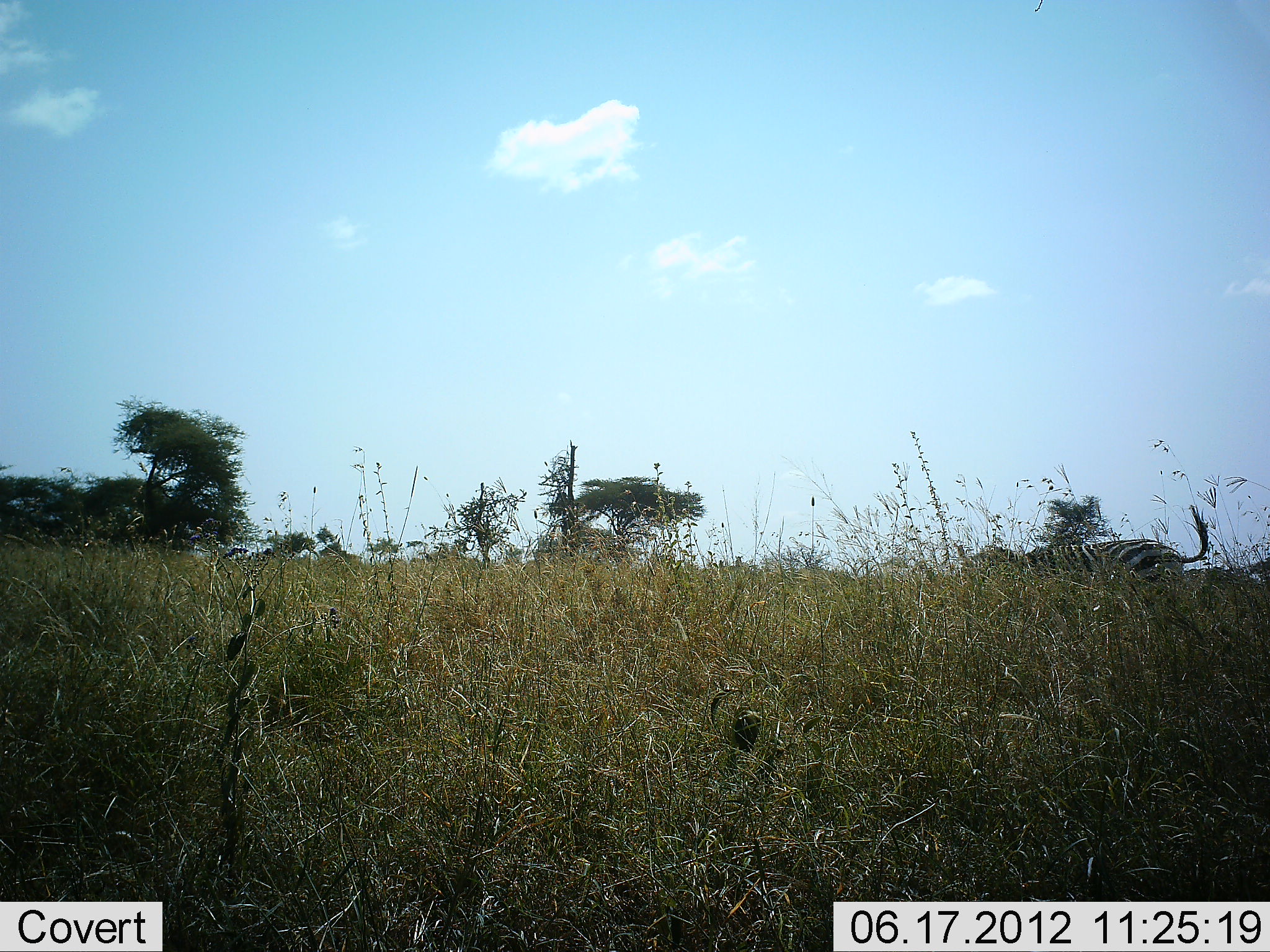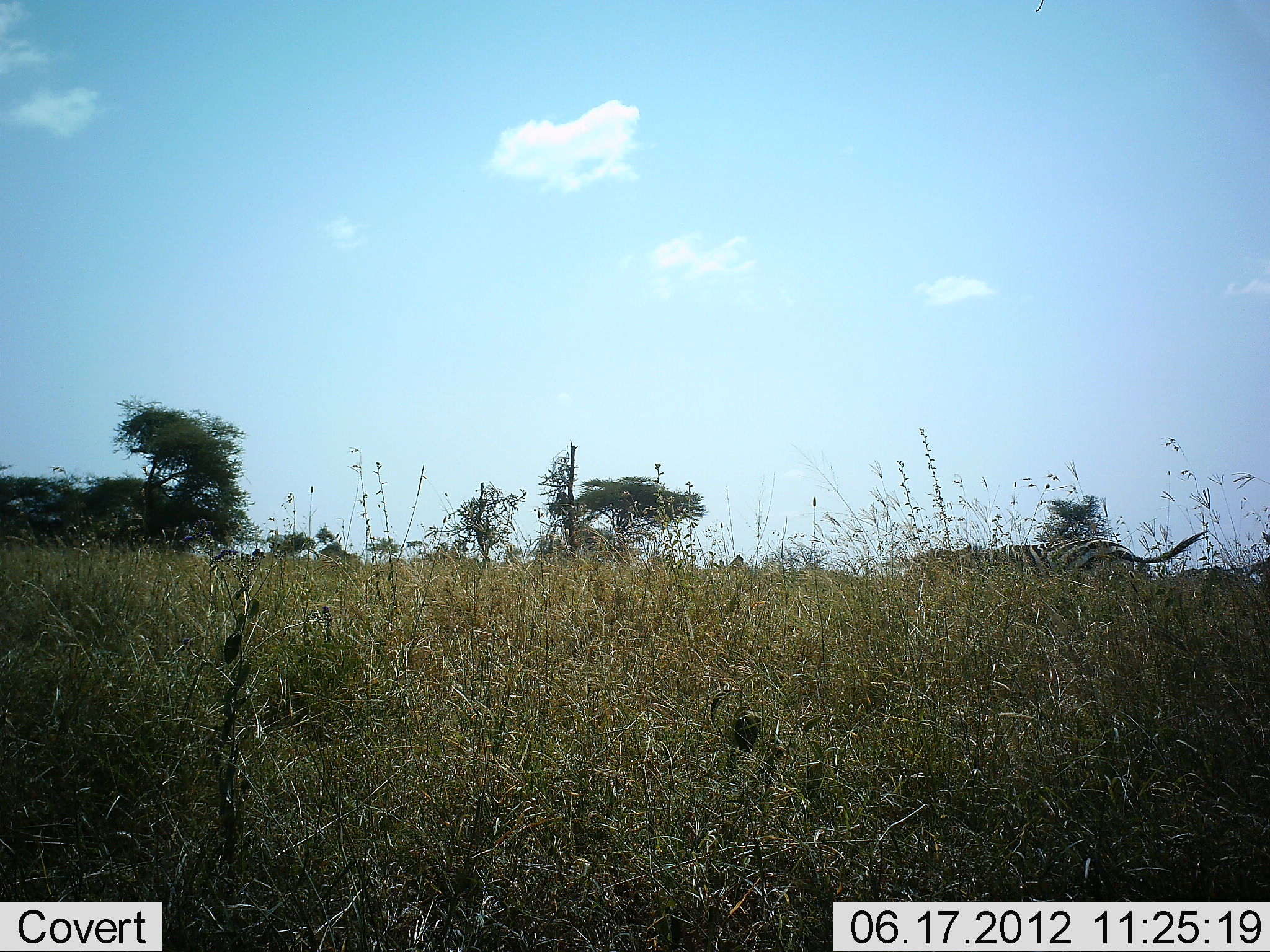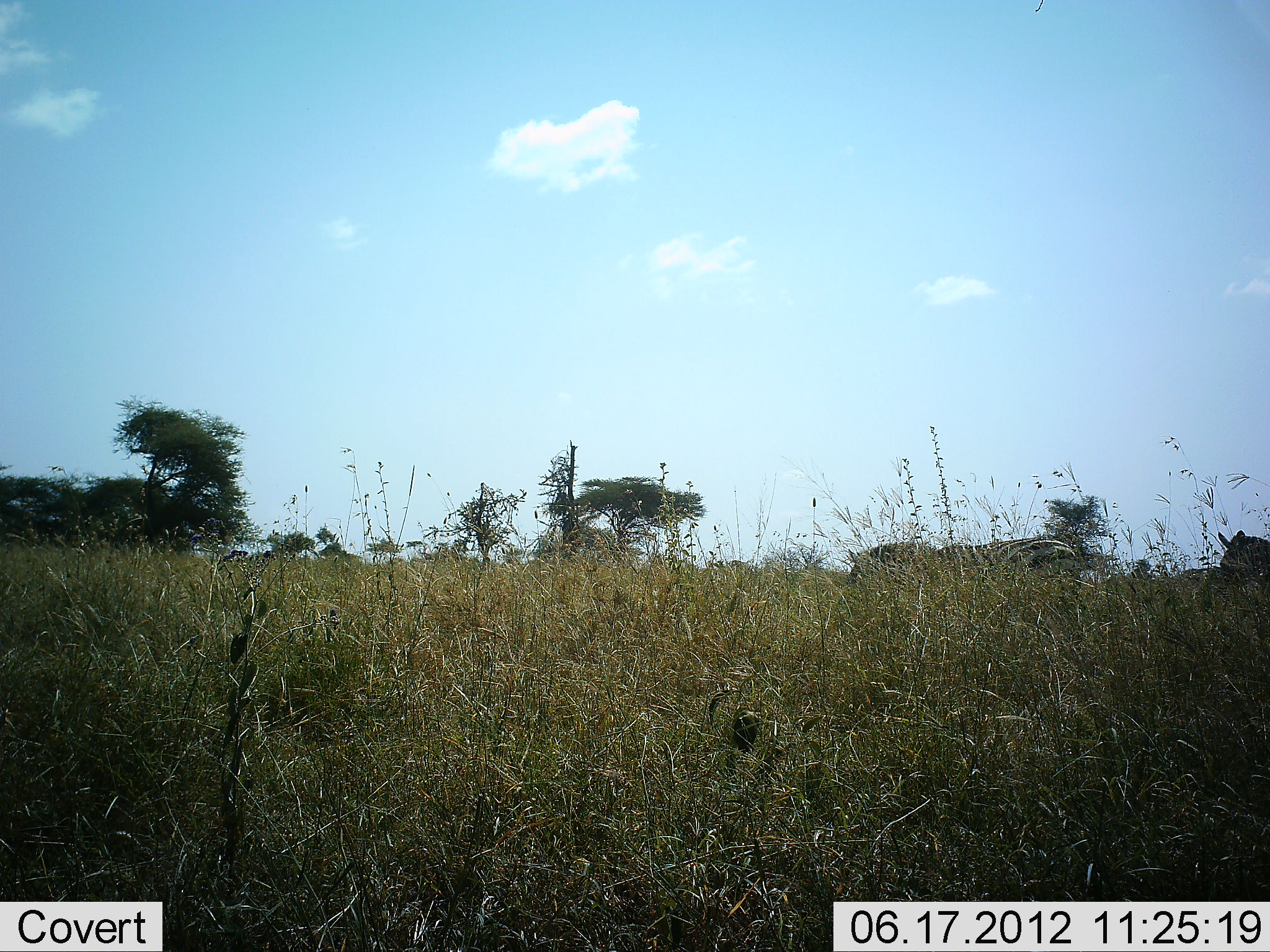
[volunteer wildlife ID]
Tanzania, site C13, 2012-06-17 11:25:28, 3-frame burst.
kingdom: Animalia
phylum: Chordata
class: Mammalia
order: Perissodactyla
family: Equidae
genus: Equus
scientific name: Equus quagga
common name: plains zebra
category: zebra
Zebra (plains zebra) (Equus quagga), count 2. Behavior (volunteer vote fractions): standing 30%, resting 0%, moving 80%, interacting 0%. Young present (vote fraction): 0%. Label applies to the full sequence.